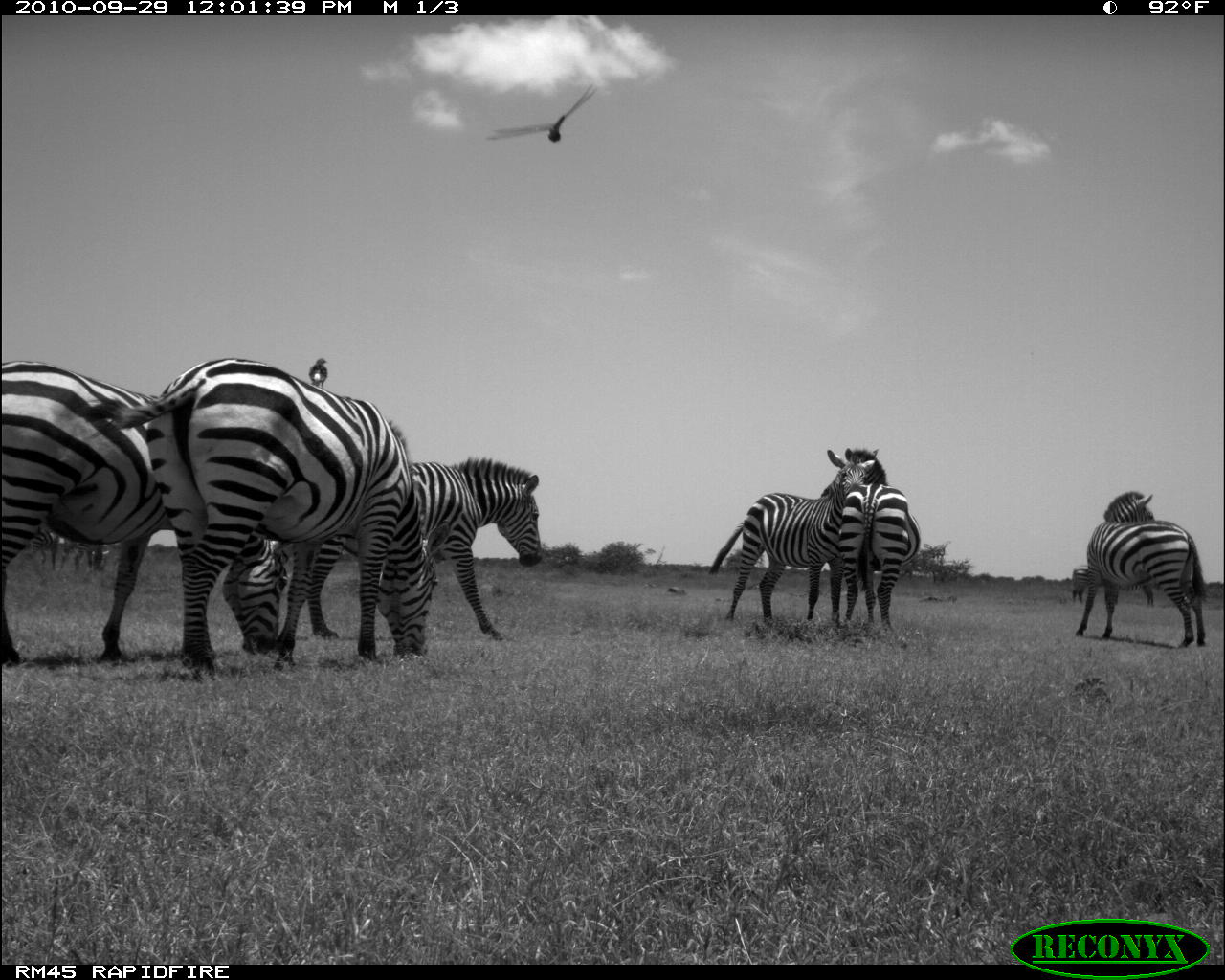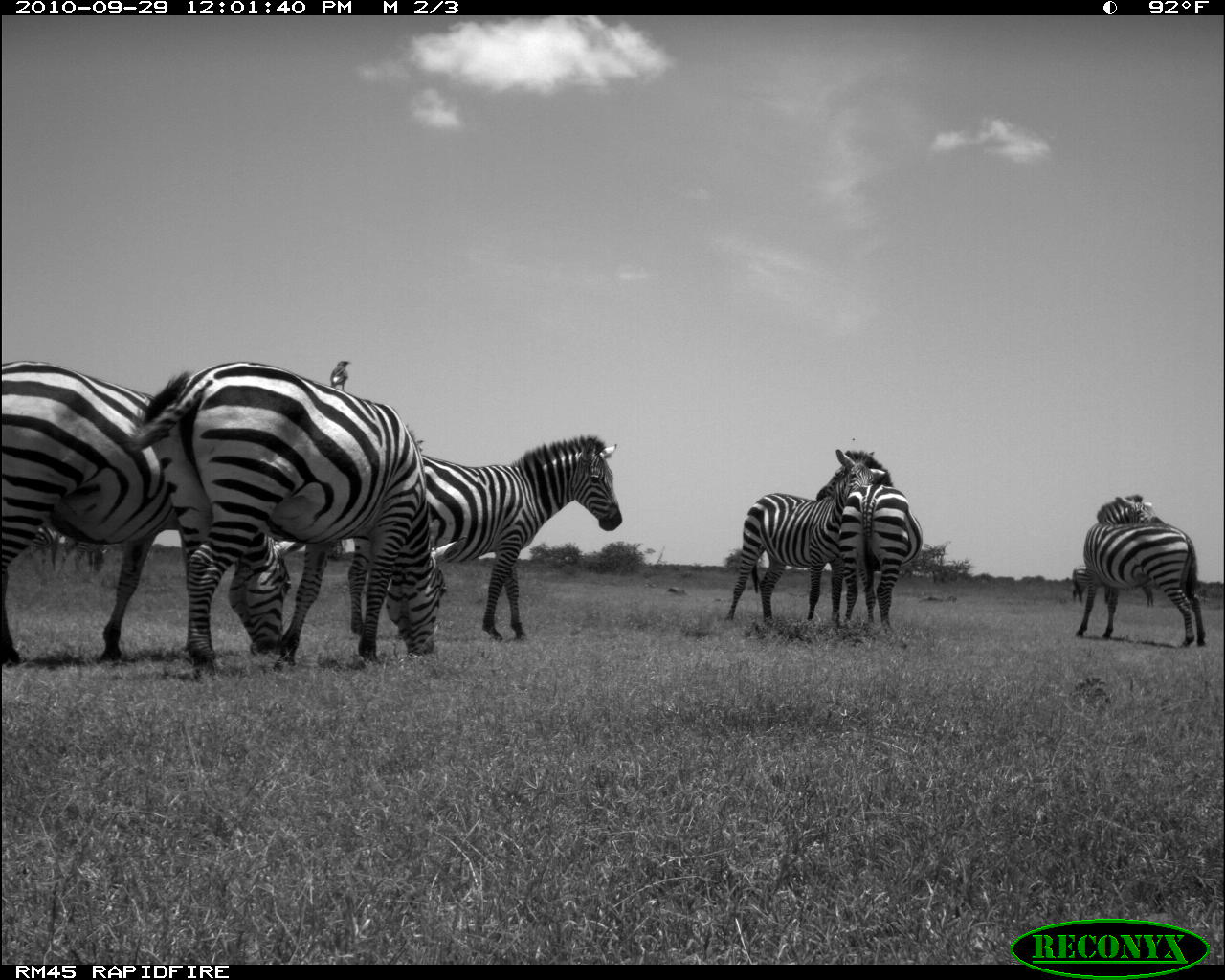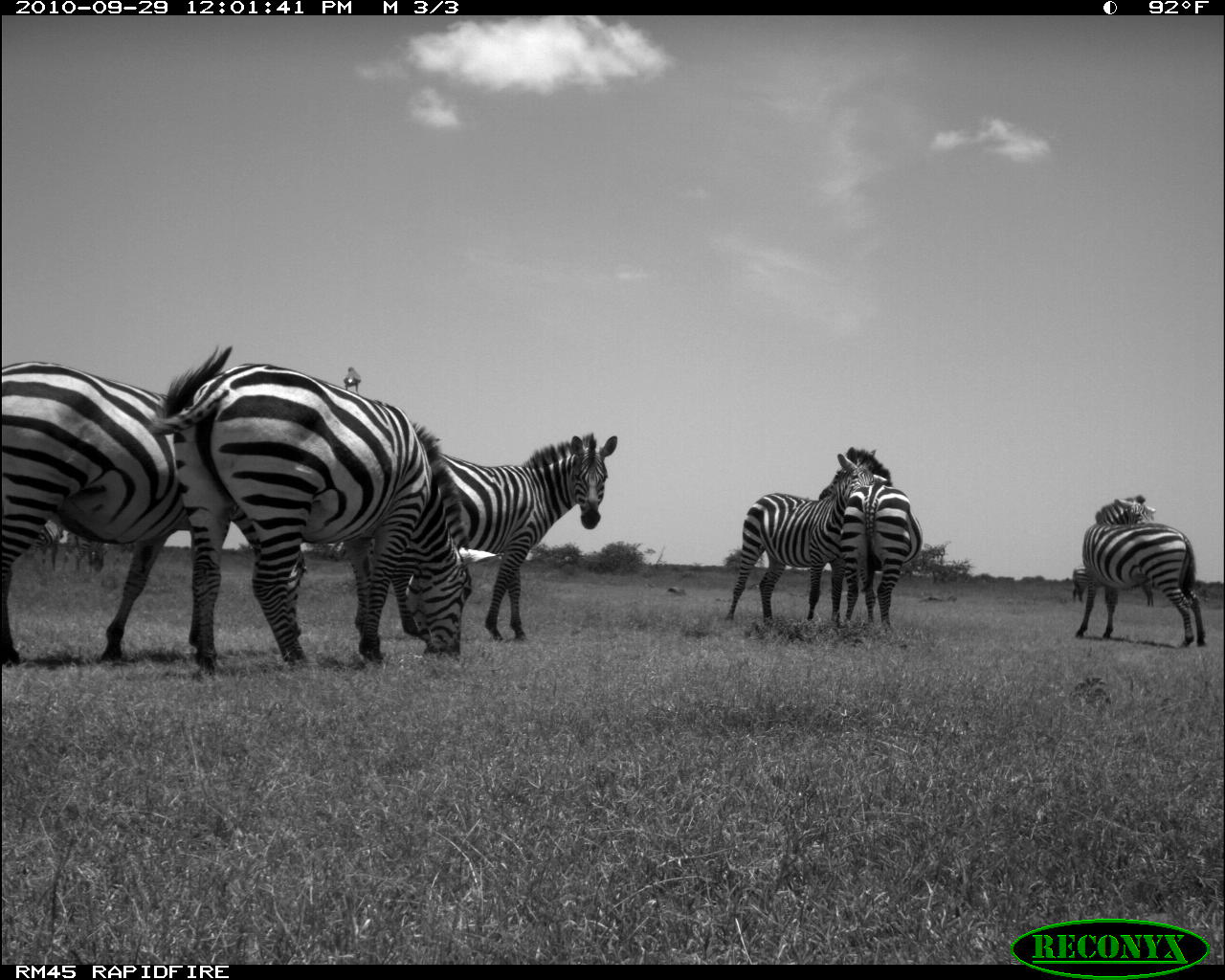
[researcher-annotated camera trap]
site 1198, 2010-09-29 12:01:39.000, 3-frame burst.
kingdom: Animalia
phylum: Chordata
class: Mammalia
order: Perissodactyla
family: Equidae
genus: Equus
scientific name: Equus quagga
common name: plains zebra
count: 7